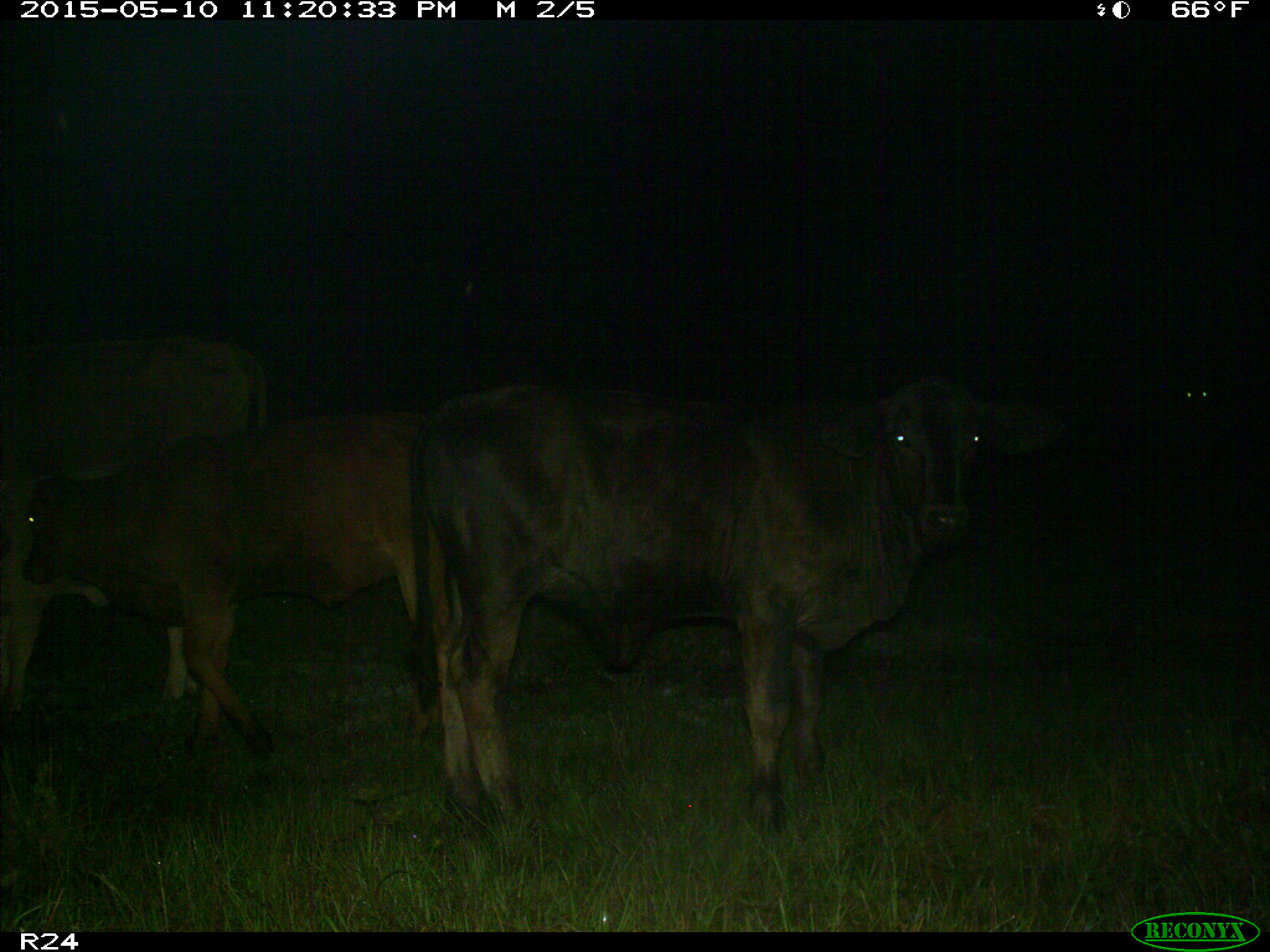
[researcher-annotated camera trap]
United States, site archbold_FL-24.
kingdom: Animalia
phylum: Chordata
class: Mammalia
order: Artiodactyla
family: Bovidae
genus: Bos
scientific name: Bos taurus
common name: domestic cow